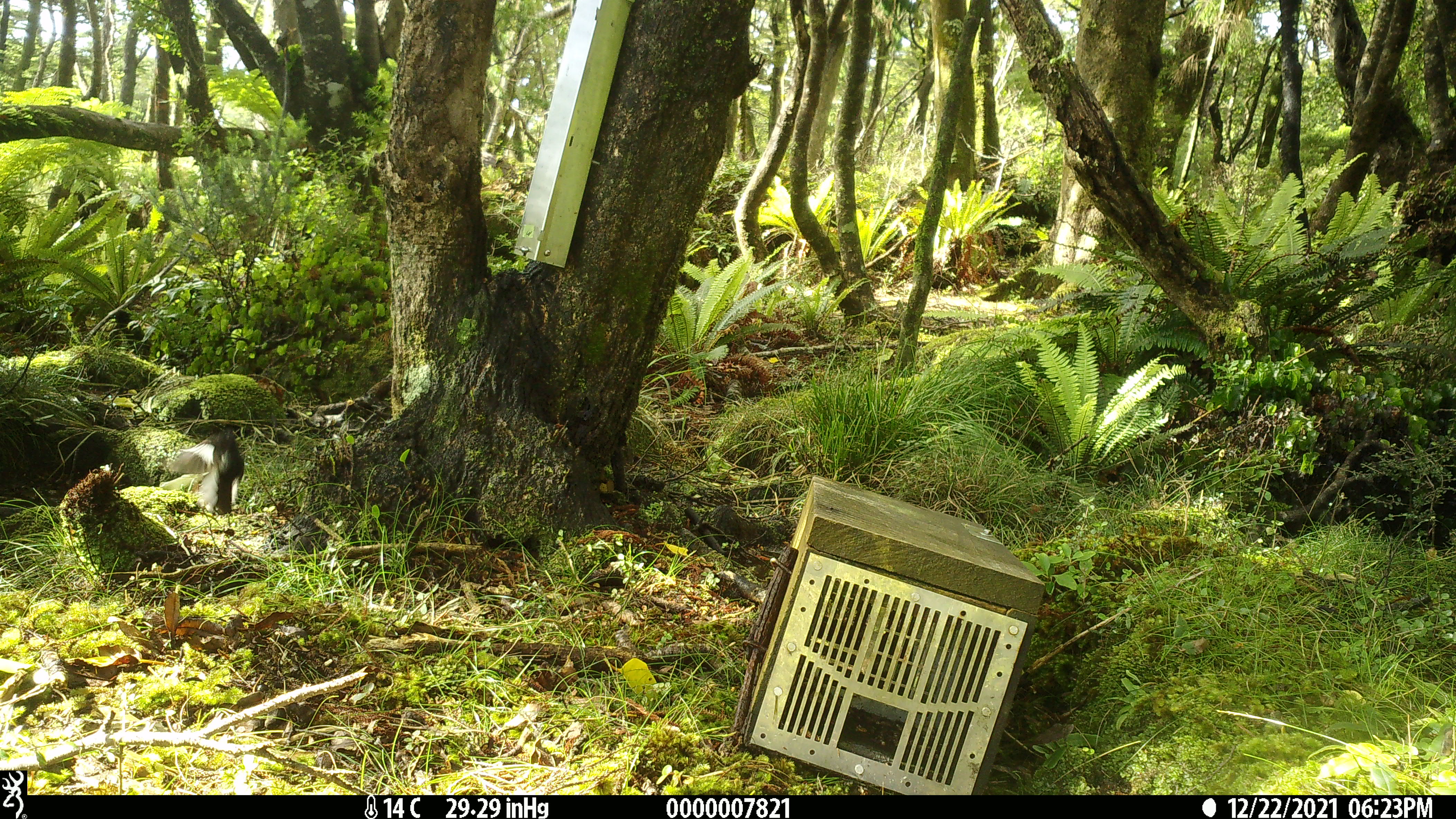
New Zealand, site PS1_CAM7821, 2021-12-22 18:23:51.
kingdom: Animalia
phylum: Chordata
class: Aves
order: Passeriformes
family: Petroicidae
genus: Petroica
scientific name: Petroica macrocephala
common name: tomtit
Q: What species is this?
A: Tomtit (Petroica macrocephala).